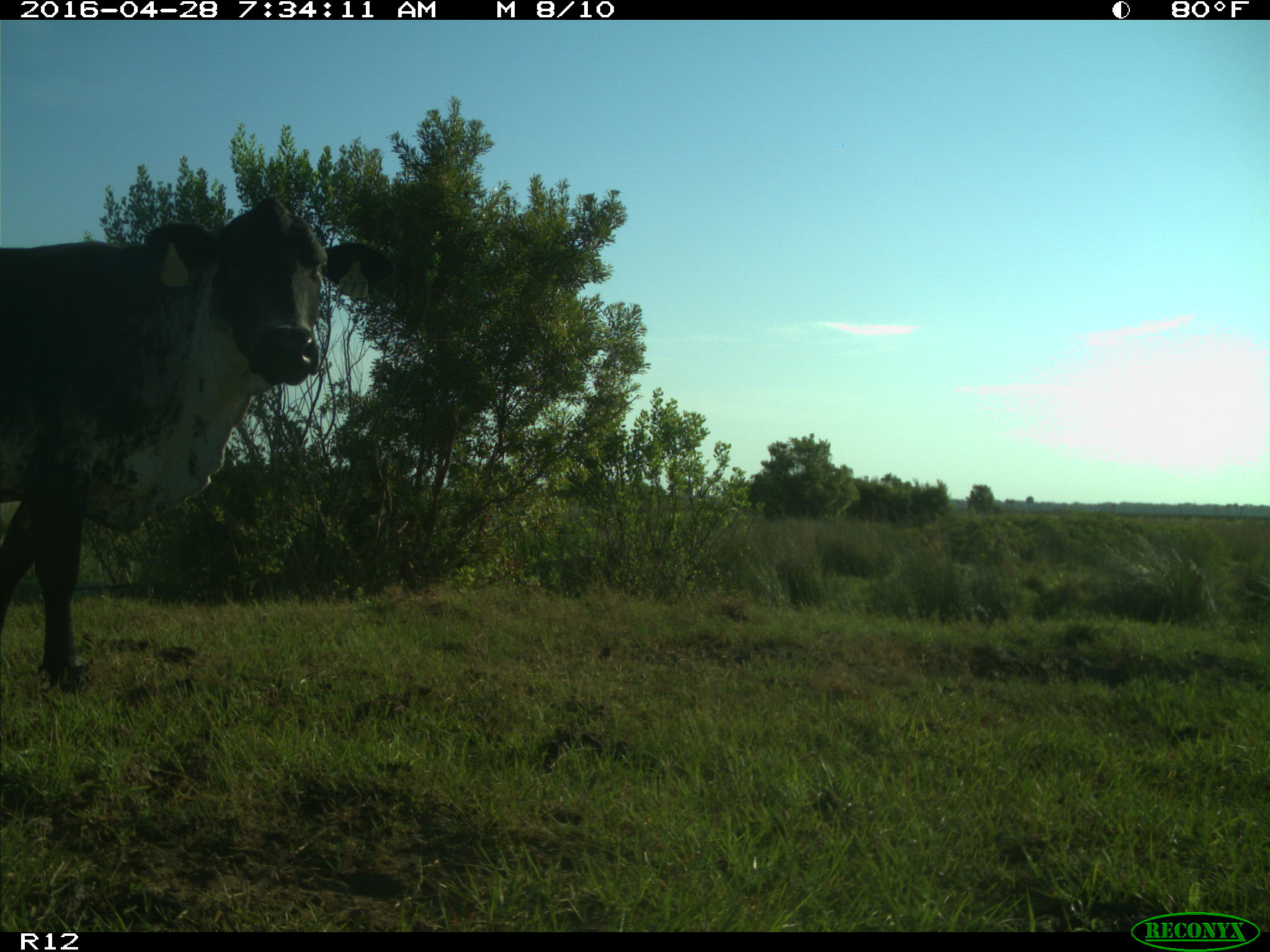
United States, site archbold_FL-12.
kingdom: Animalia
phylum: Chordata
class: Mammalia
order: Artiodactyla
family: Bovidae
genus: Bos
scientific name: Bos taurus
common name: domestic cow